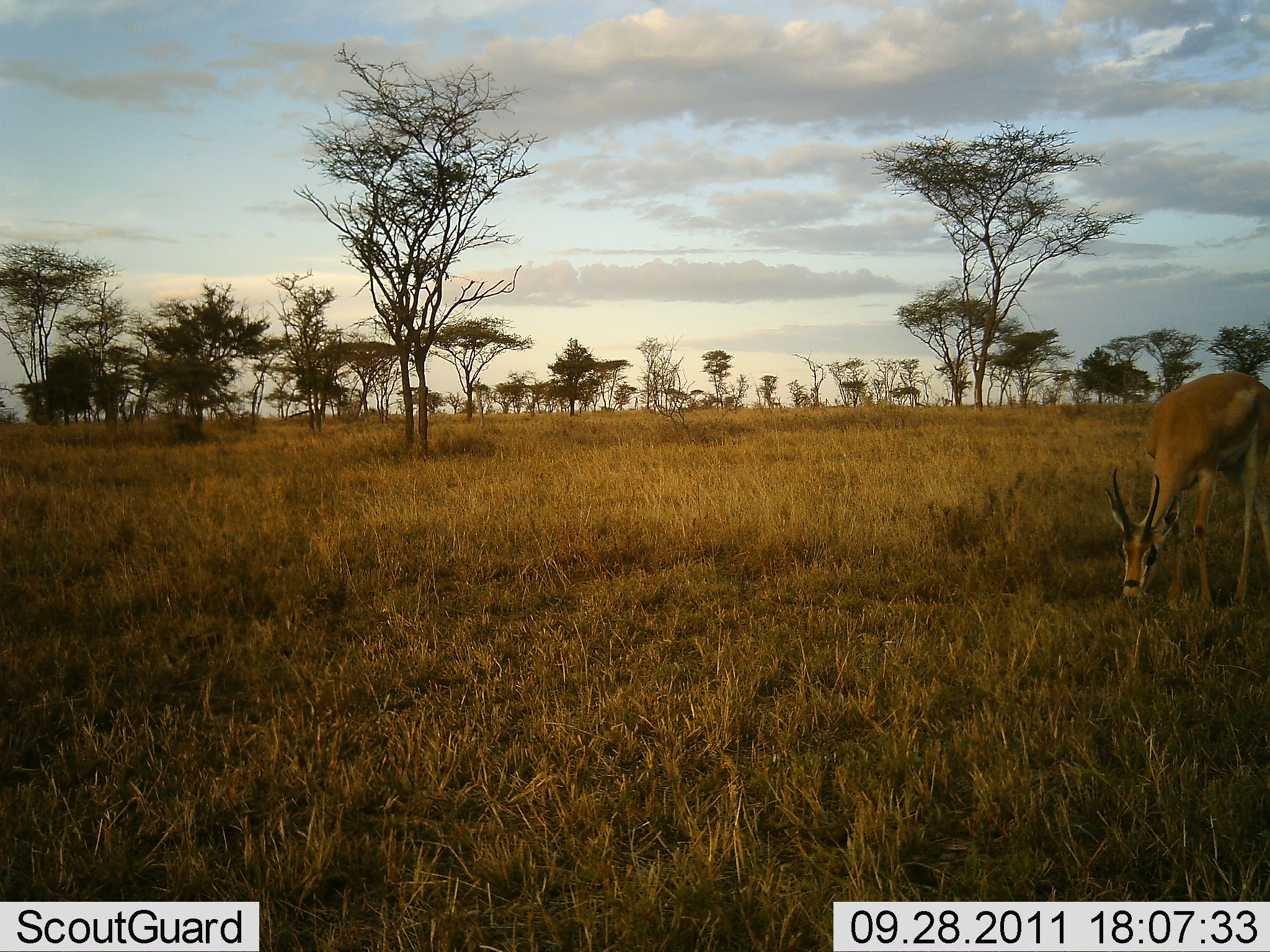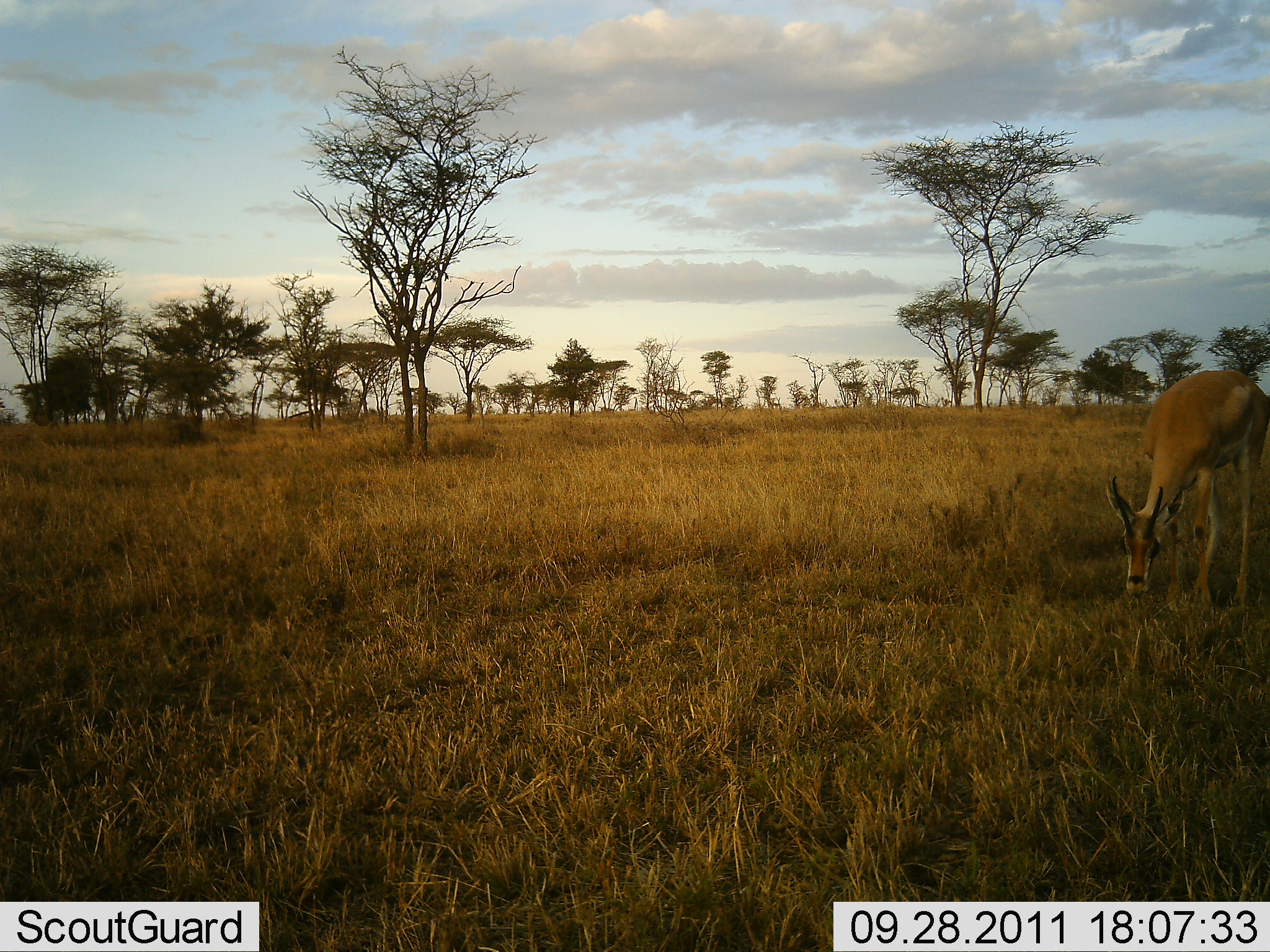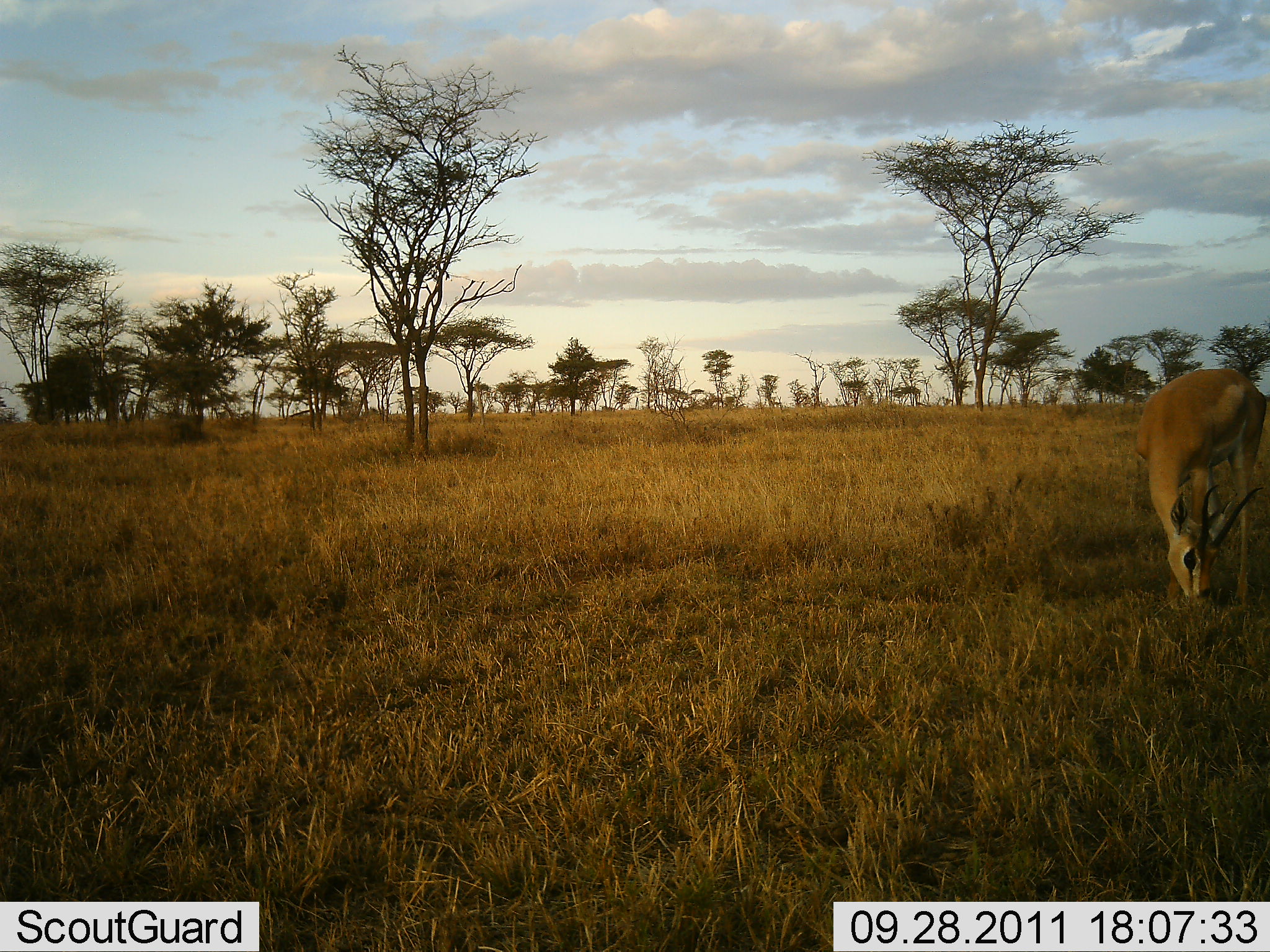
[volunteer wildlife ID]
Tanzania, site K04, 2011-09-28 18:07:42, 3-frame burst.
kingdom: Animalia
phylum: Chordata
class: Mammalia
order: Artiodactyla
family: Bovidae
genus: Nanger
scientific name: Nanger granti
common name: grant's gazelle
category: gazellegrants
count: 1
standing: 14%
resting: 0%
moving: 0%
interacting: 0%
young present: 0%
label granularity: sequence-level